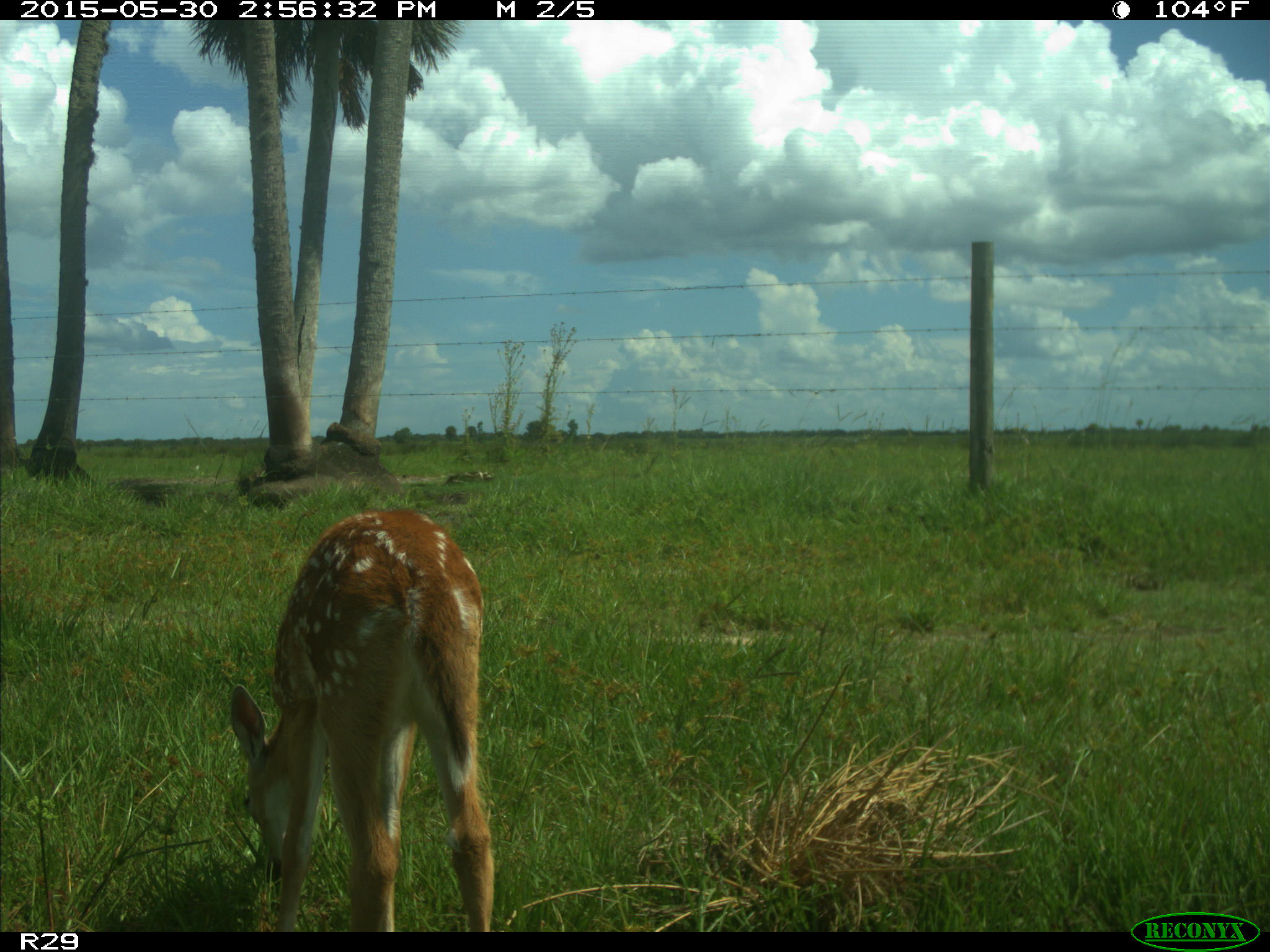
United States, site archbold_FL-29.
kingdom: Animalia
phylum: Chordata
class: Mammalia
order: Artiodactyla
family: Cervidae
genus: Odocoileus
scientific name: Odocoileus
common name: deer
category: unidentified deer